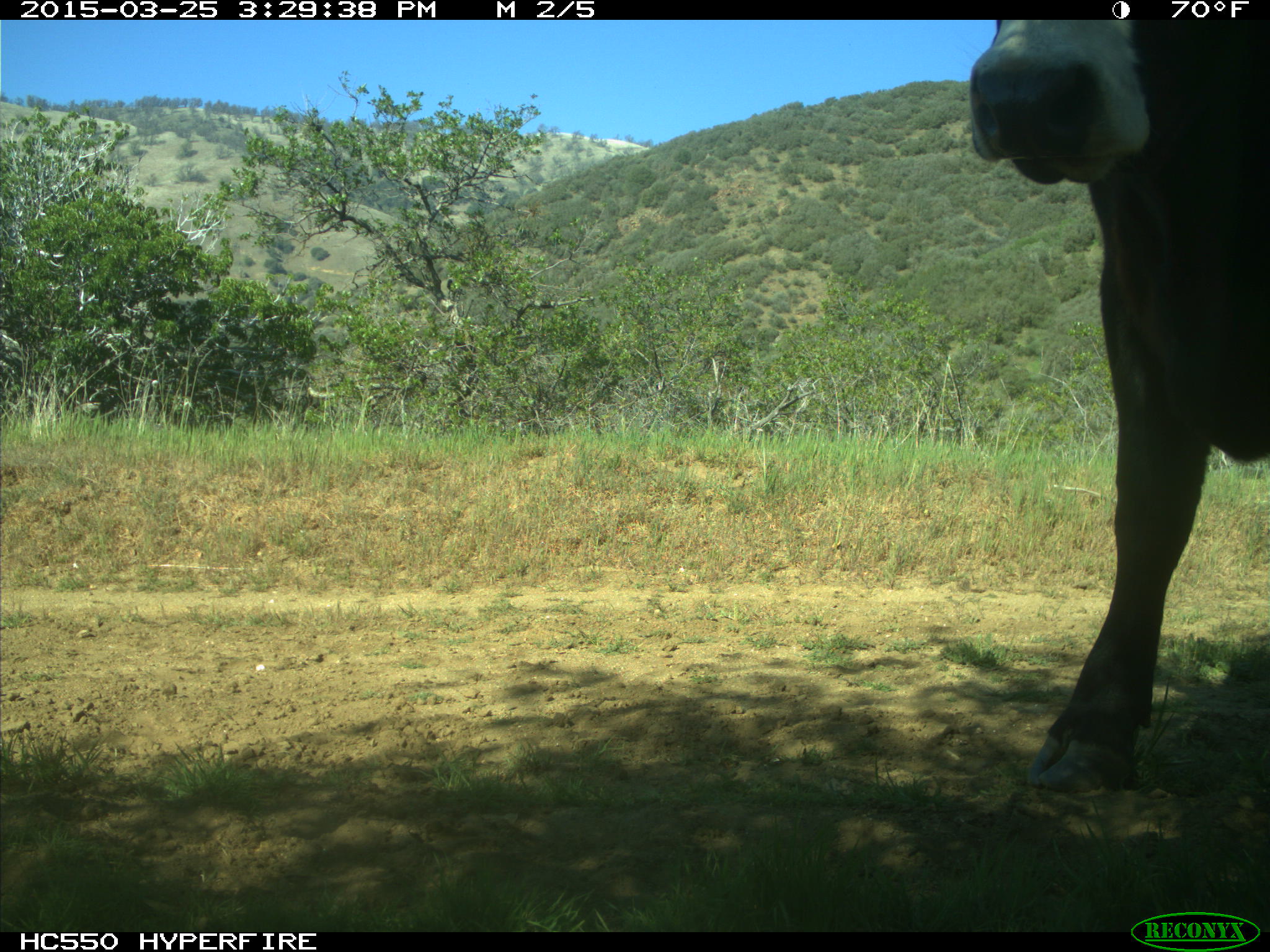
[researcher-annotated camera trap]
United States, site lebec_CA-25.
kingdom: Animalia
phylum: Chordata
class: Mammalia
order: Artiodactyla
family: Bovidae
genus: Bos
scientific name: Bos taurus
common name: domestic cow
Bos taurus (domestic cow).